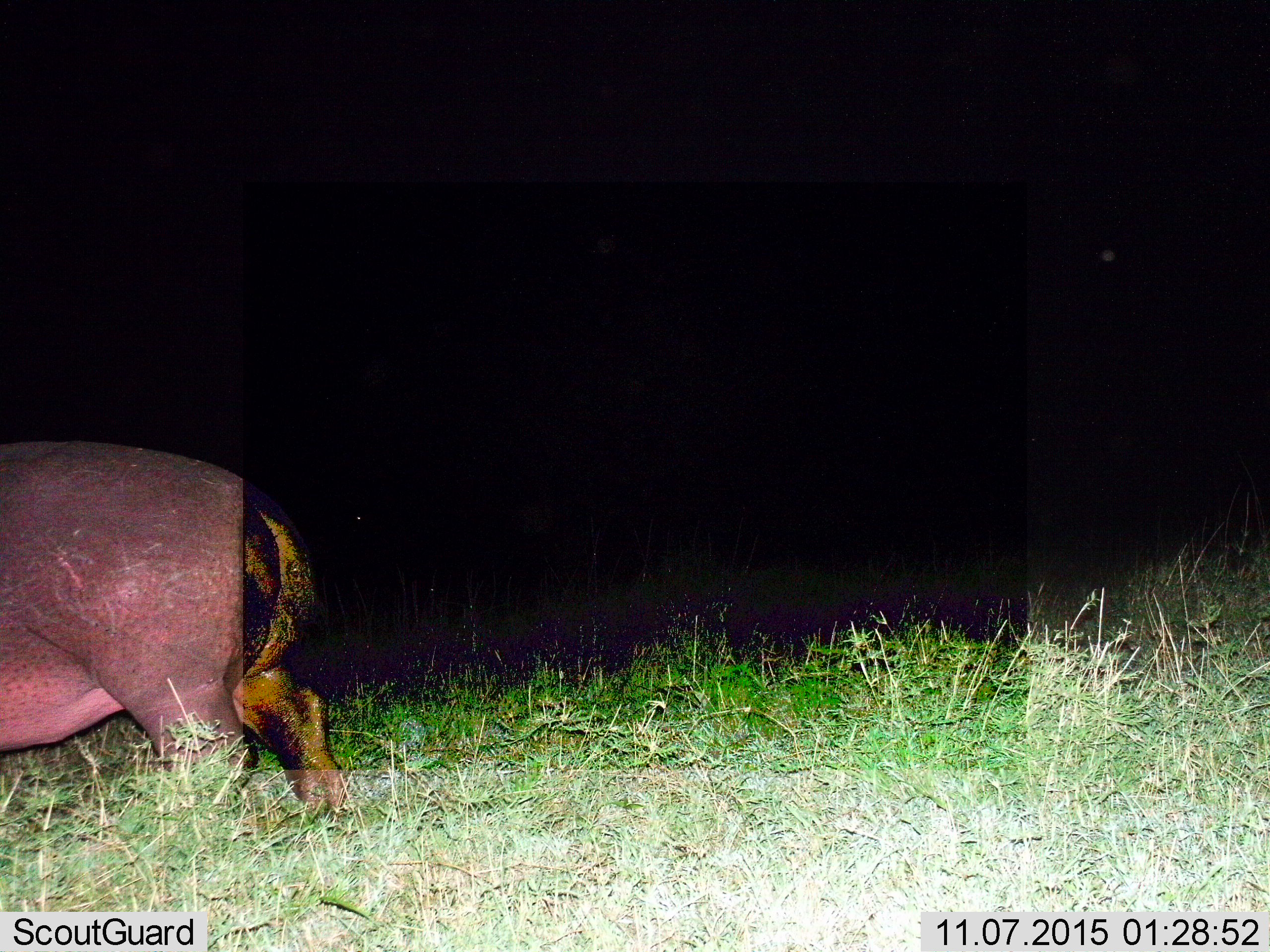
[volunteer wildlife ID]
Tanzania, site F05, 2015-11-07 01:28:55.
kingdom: Animalia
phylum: Chordata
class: Mammalia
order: Artiodactyla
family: Hippopotamidae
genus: Hippopotamus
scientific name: Hippopotamus amphibius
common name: hippopotamus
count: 1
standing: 29%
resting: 0%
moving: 71%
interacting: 0%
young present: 0%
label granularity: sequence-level